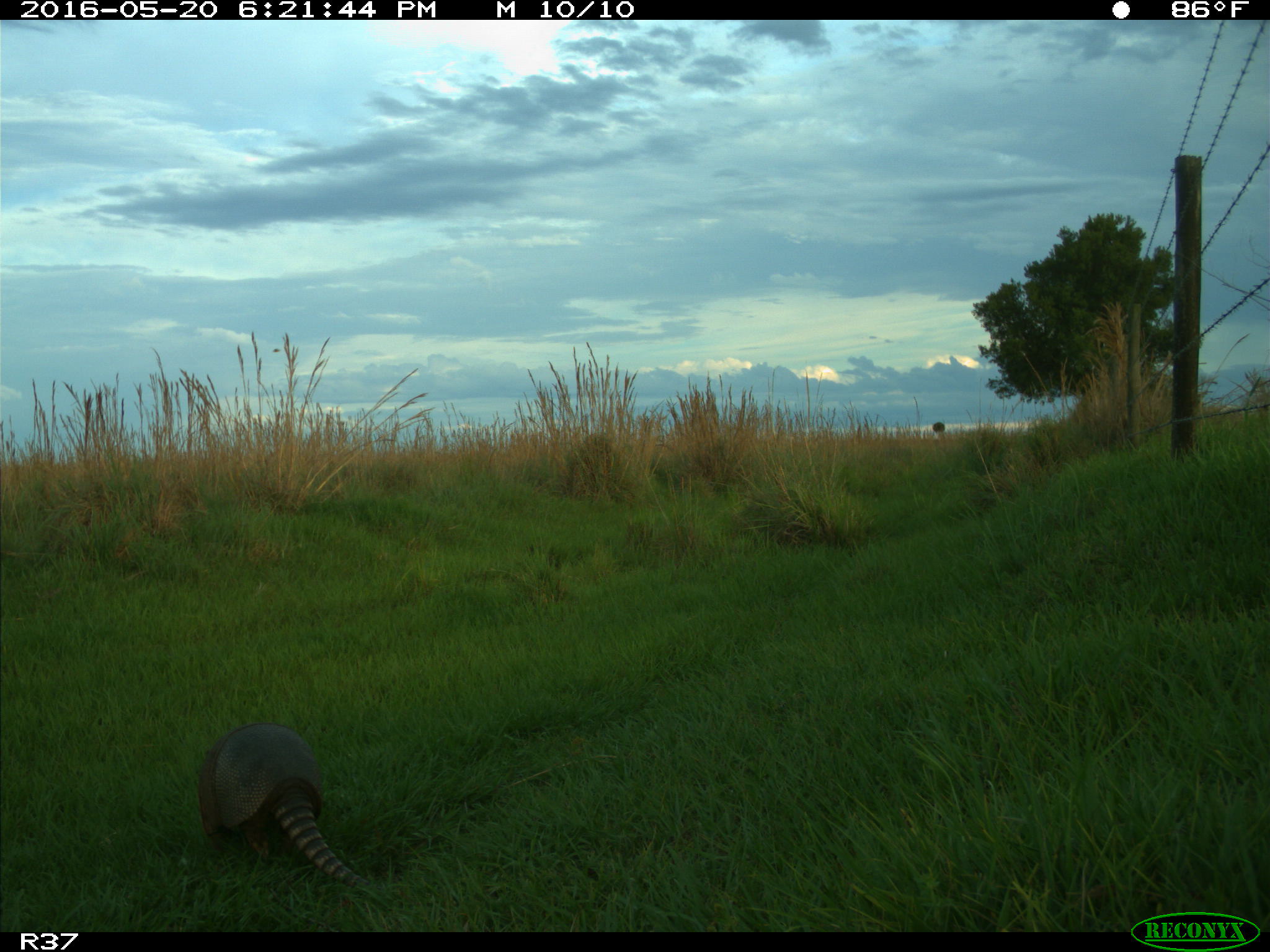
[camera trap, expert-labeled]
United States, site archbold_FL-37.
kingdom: Animalia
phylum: Chordata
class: Mammalia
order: Cingulata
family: Dasypodidae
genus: Dasypus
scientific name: Dasypus novemcinctus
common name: nine-banded armadillo